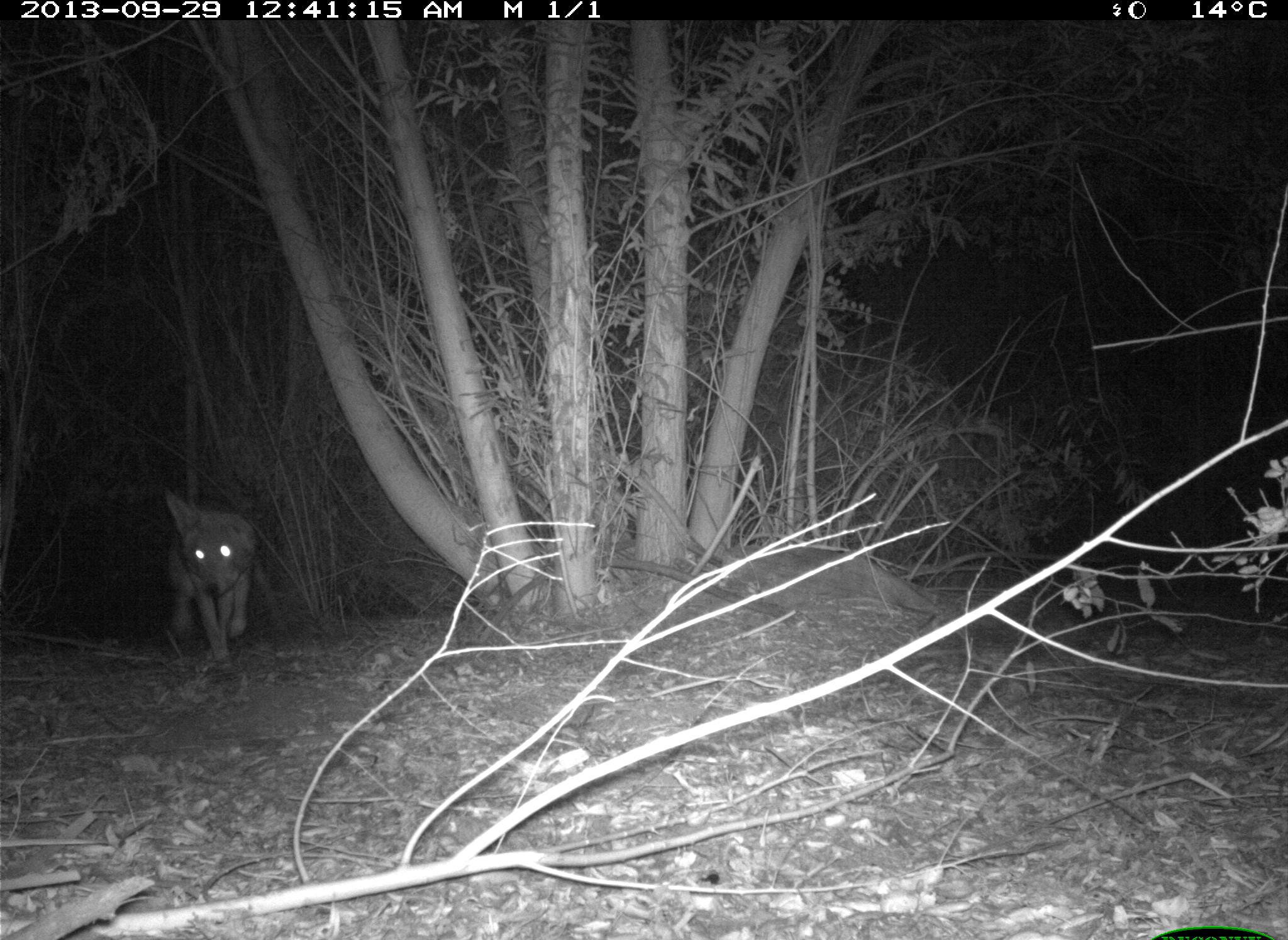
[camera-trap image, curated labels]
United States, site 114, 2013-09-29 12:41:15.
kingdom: Animalia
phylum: Chordata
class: Mammalia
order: Carnivora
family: Canidae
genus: Canis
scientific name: Canis latrans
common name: coyote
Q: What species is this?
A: Coyote (Canis latrans).